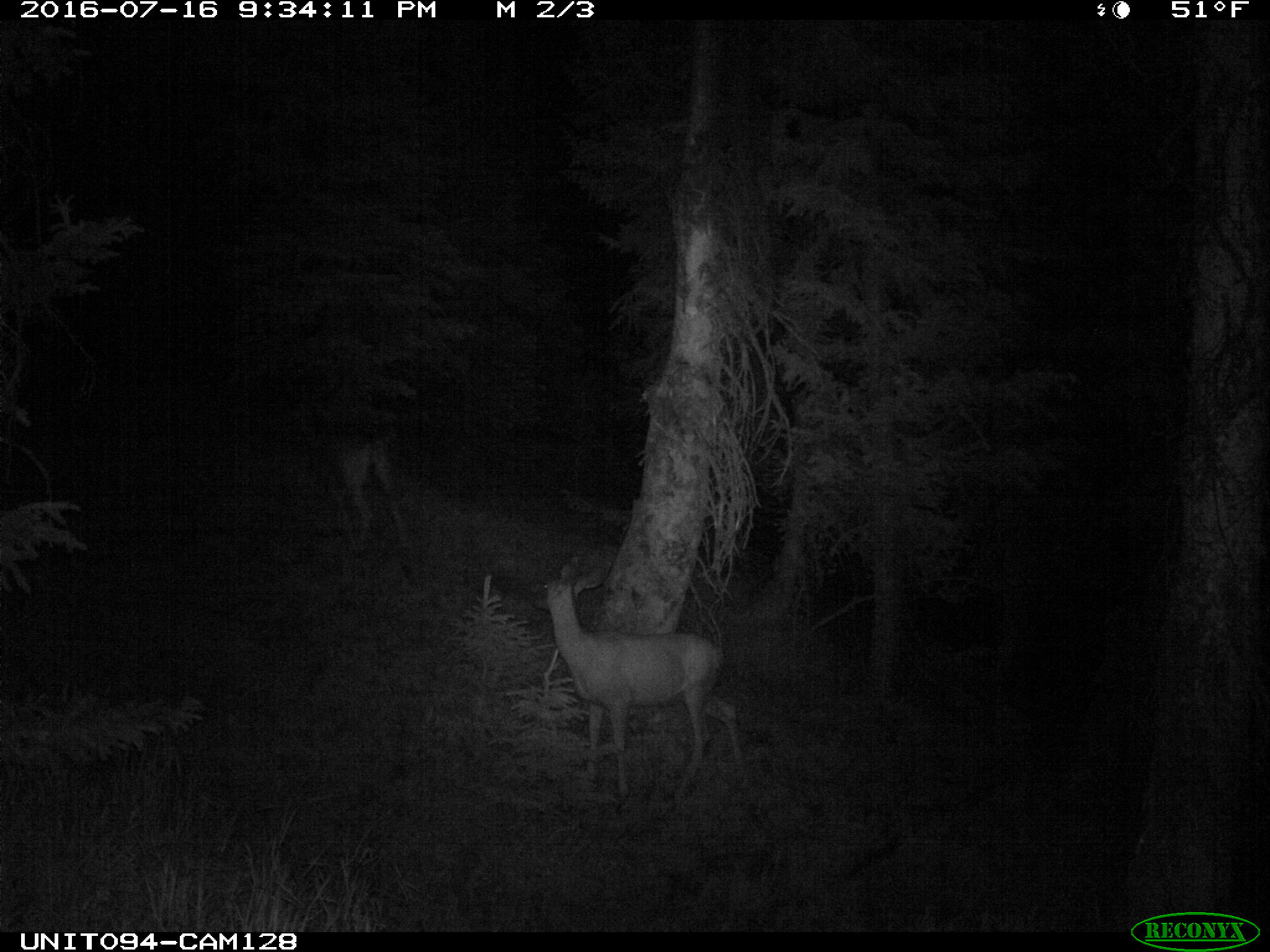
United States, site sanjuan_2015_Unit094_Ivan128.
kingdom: Animalia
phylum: Chordata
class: Mammalia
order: Artiodactyla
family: Cervidae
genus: Odocoileus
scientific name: Odocoileus hemionus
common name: mule deer